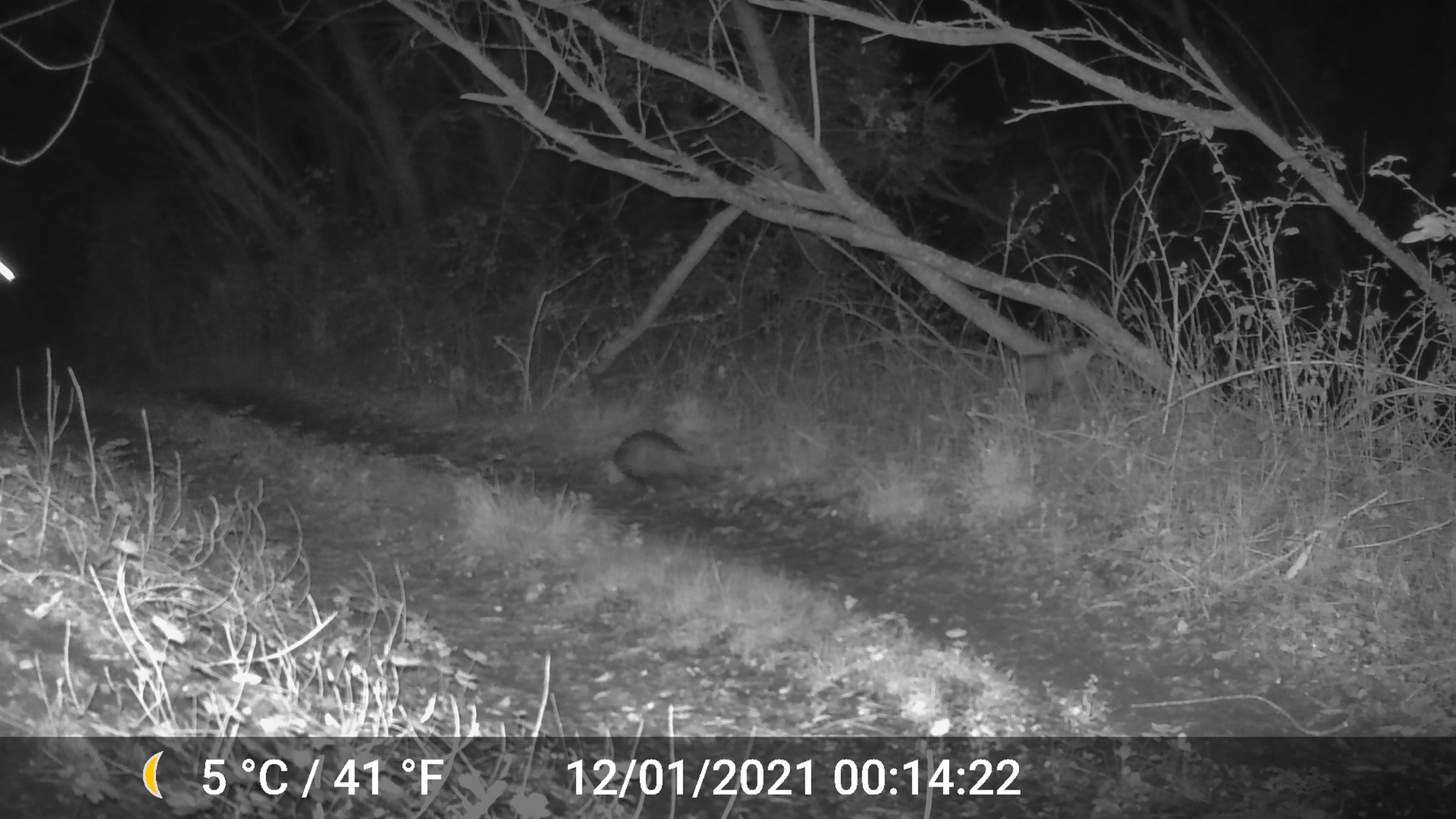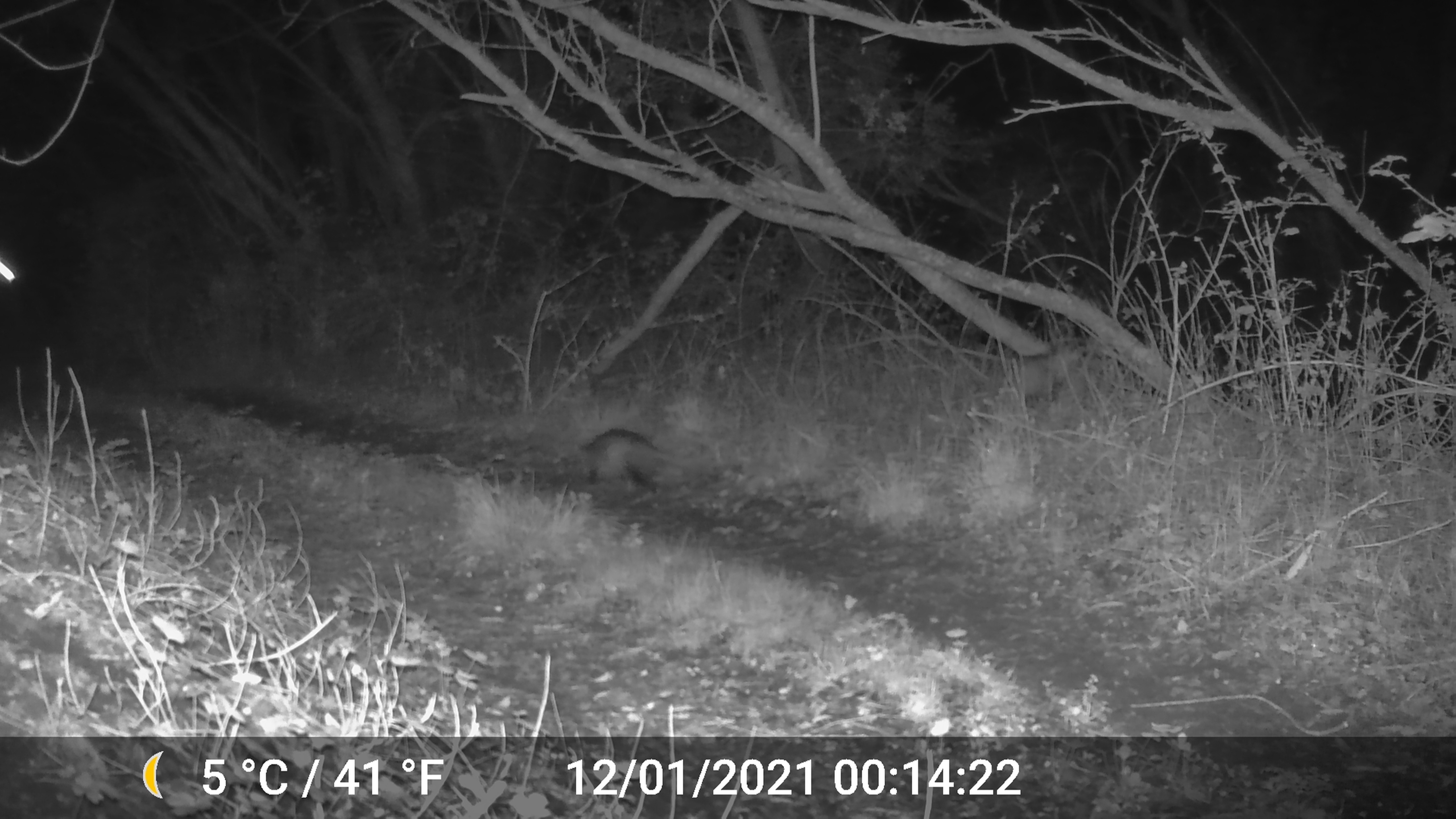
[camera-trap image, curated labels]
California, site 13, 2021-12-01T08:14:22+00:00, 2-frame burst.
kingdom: Animalia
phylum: Chordata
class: Mammalia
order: Didelphimorphia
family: Didelphidae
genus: Didelphis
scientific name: Didelphis virginiana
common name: virginia opossum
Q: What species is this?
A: Virginia opossum (Didelphis virginiana).